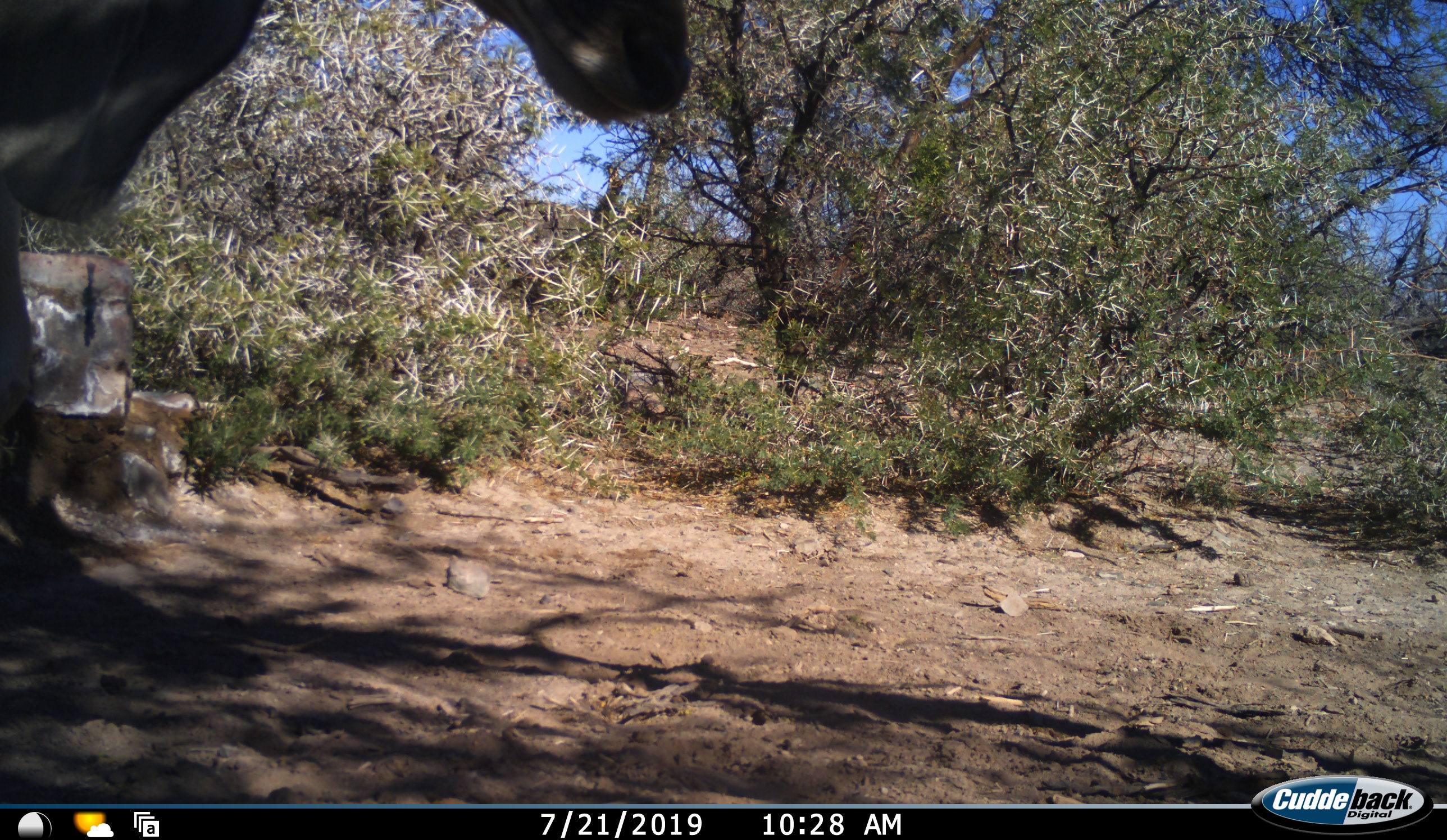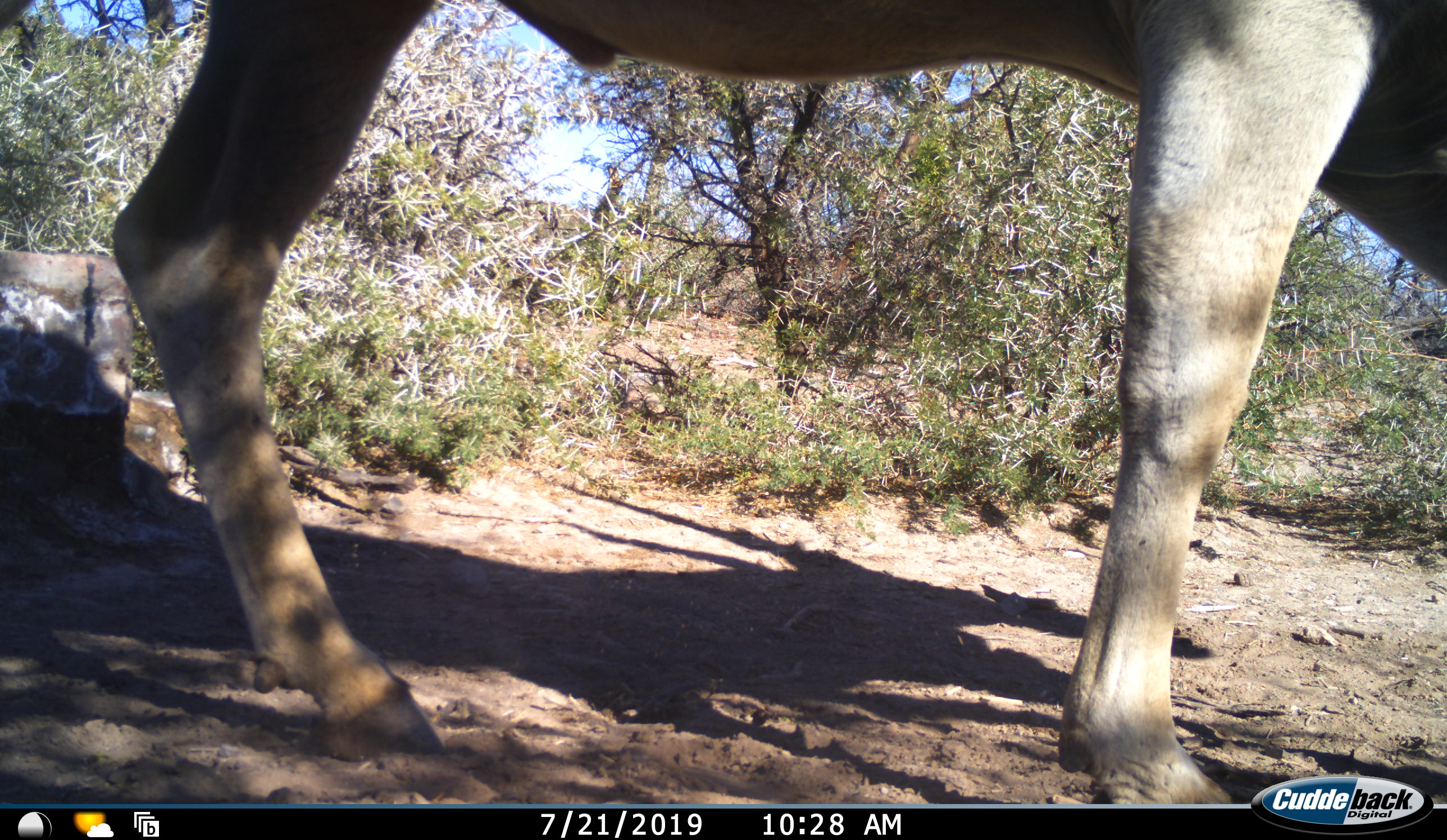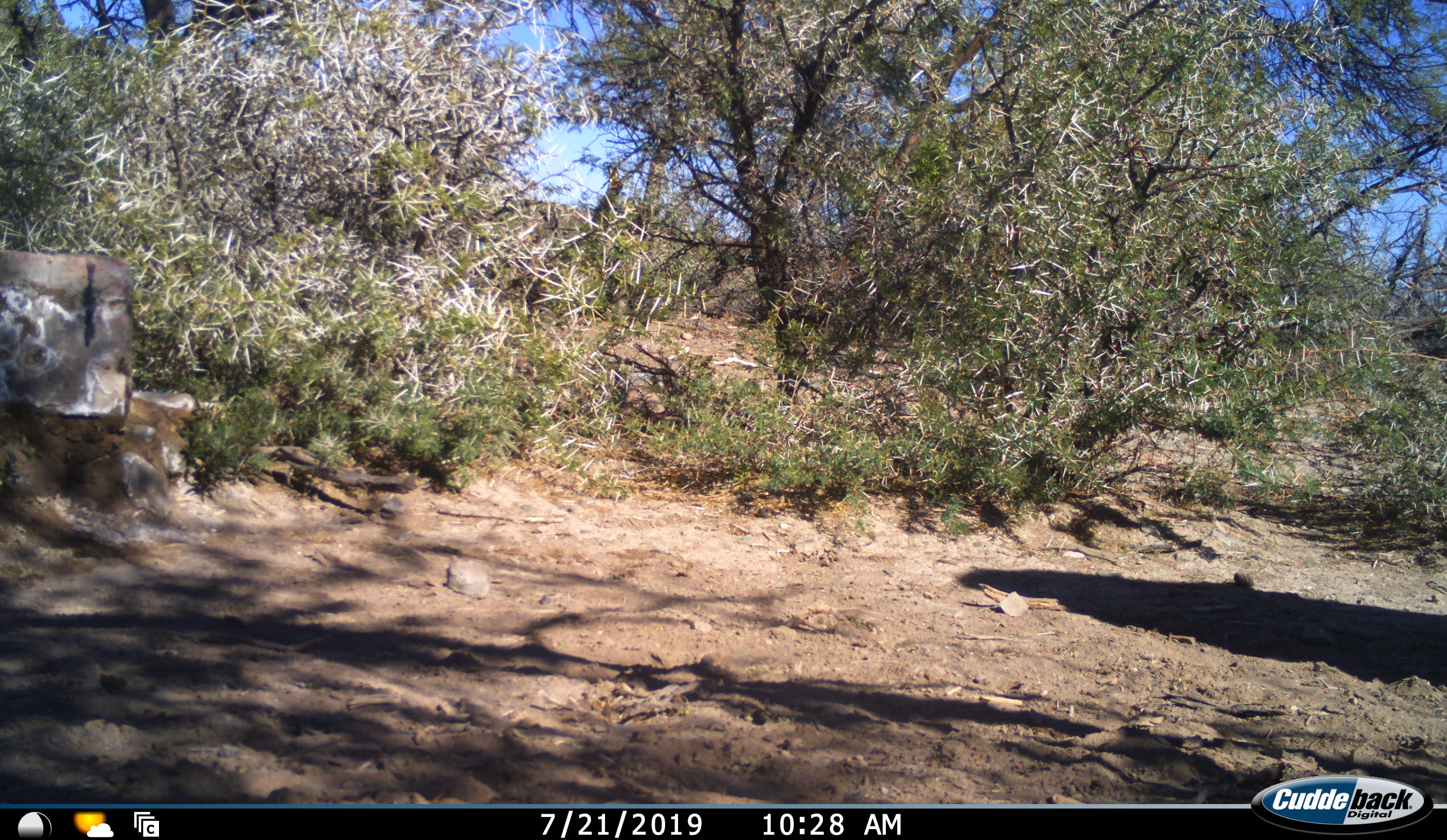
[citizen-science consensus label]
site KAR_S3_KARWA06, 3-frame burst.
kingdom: Animalia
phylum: Chordata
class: Mammalia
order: Artiodactyla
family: Bovidae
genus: Tragelaphus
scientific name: Tragelaphus oryx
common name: eland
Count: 1.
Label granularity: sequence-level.